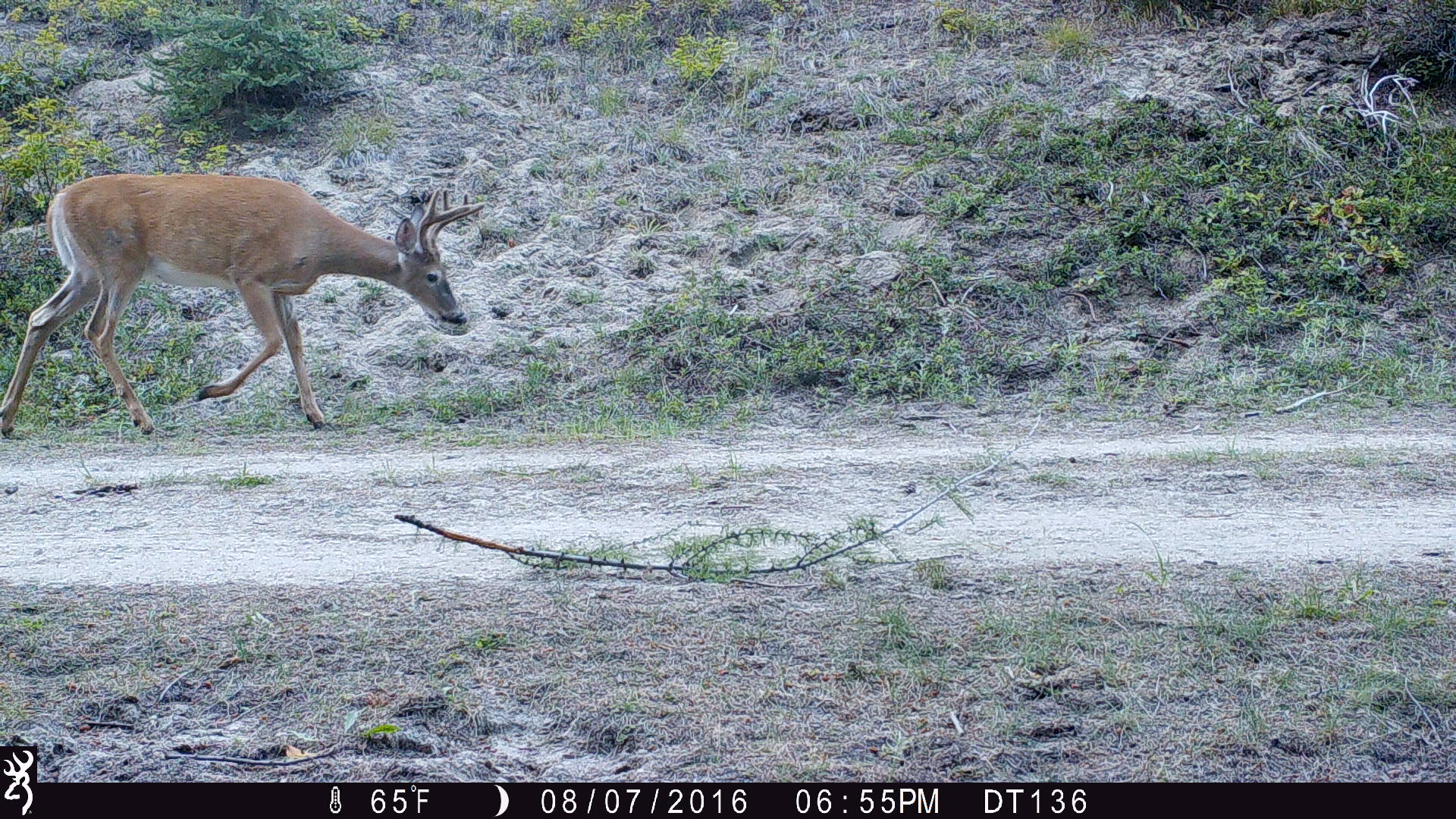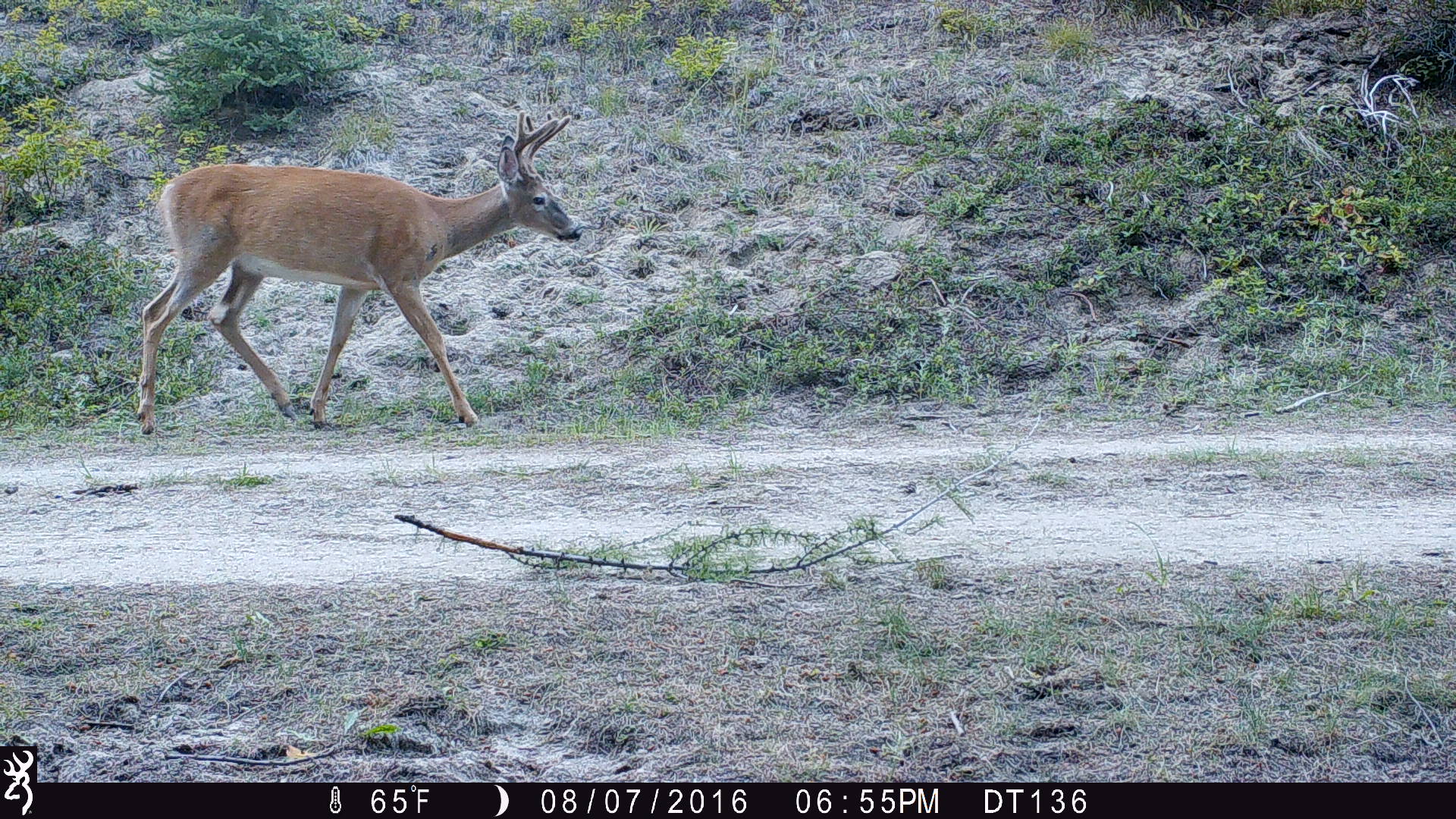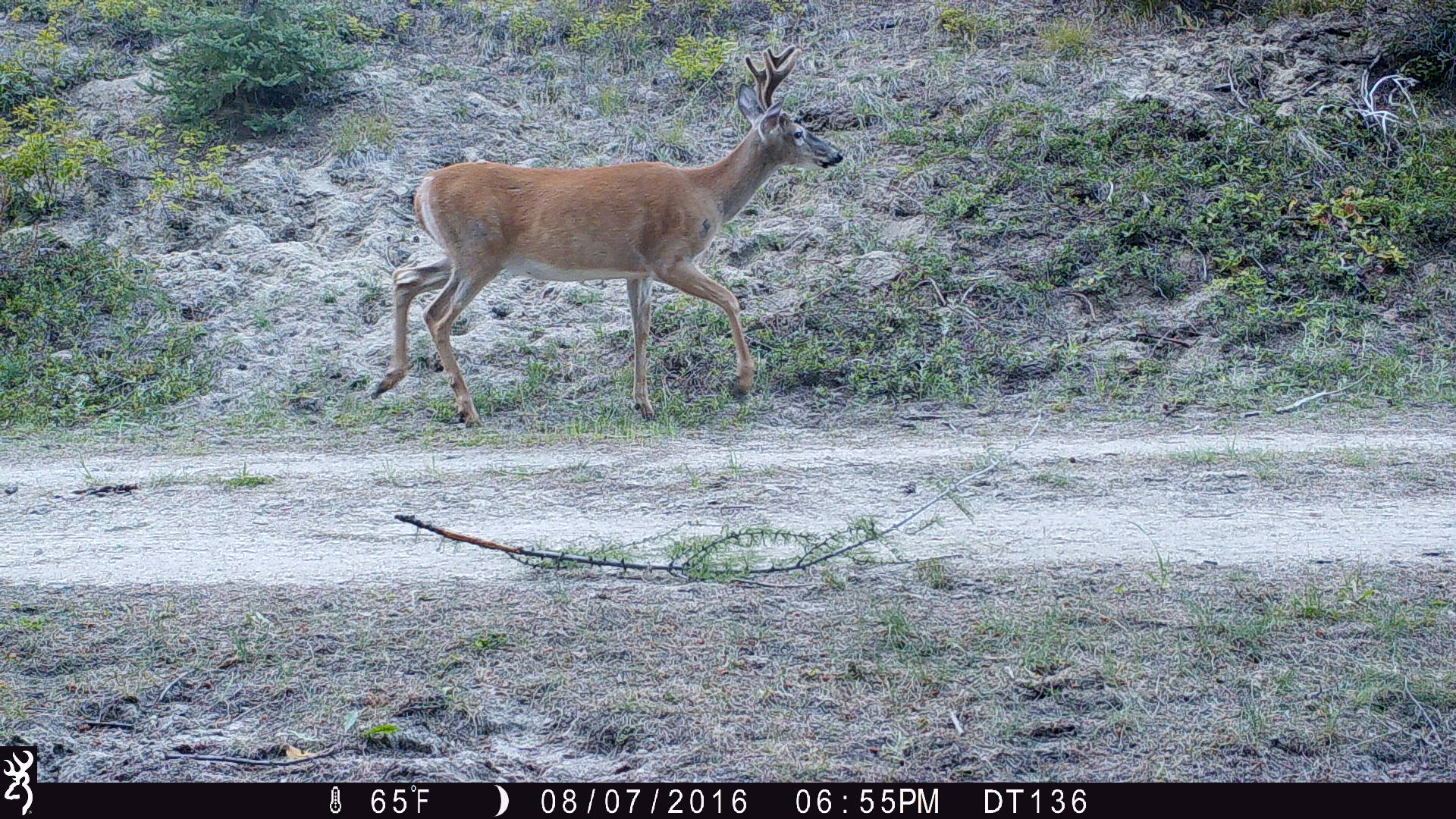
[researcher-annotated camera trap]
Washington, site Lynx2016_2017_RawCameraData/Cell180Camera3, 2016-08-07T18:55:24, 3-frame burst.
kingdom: Animalia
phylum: Chordata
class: Mammalia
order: Artiodactyla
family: Cervidae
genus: Odocoileus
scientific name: Odocoileus virginianus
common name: white-tailed deer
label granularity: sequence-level